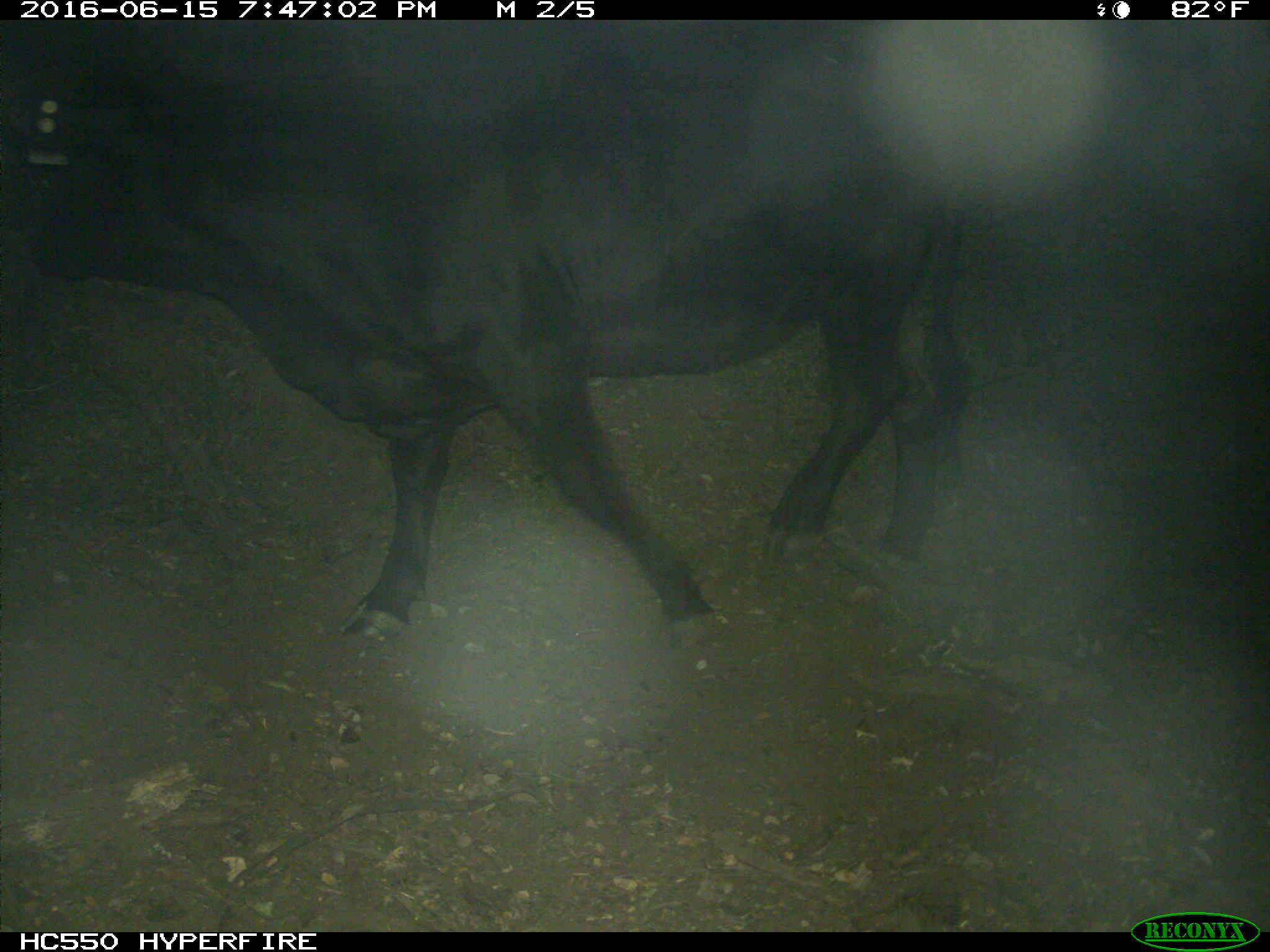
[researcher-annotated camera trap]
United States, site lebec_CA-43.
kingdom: Animalia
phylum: Chordata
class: Mammalia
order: Artiodactyla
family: Bovidae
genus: Bos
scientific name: Bos taurus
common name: domestic cow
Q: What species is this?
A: Bos taurus (domestic cow).